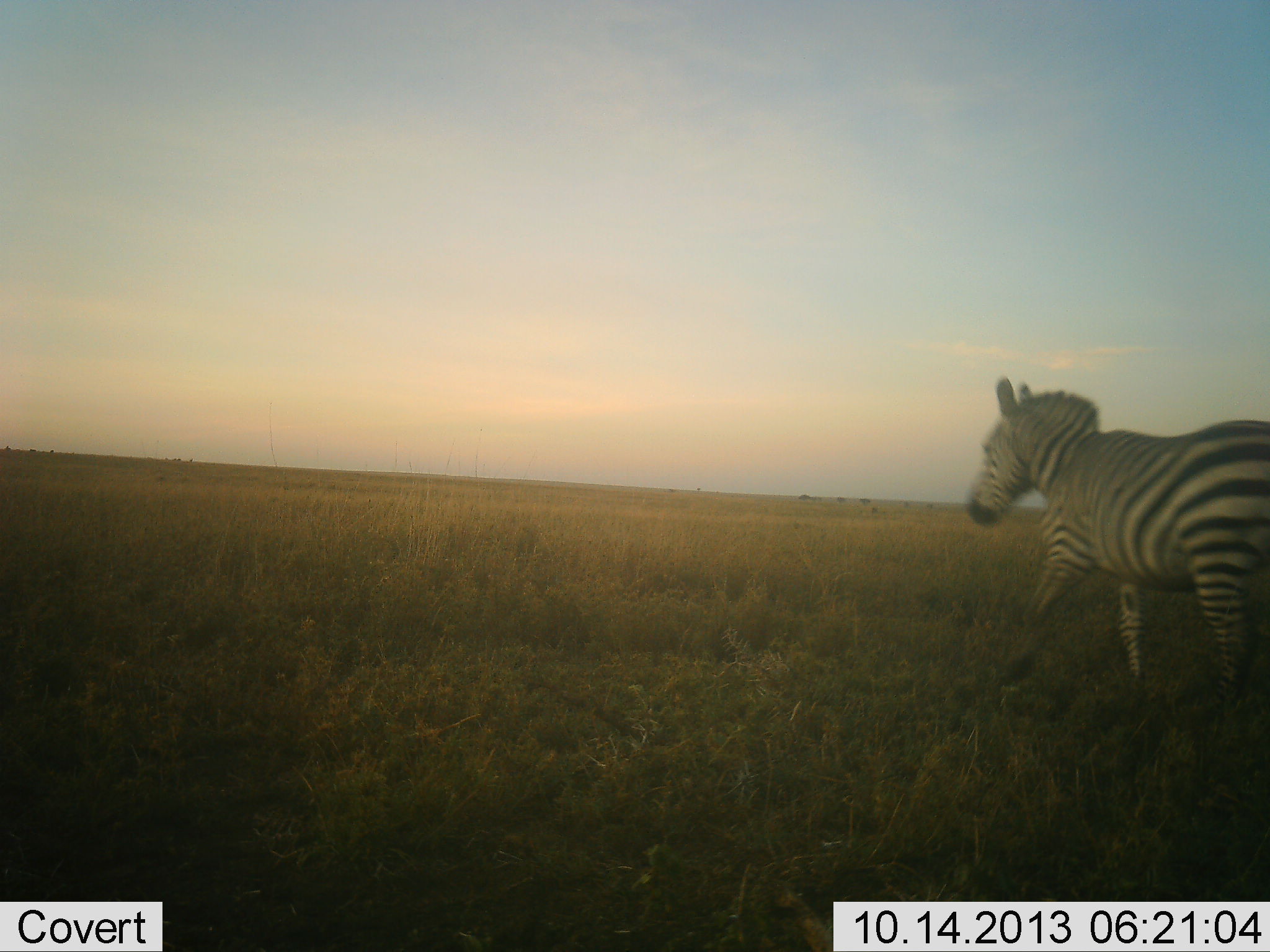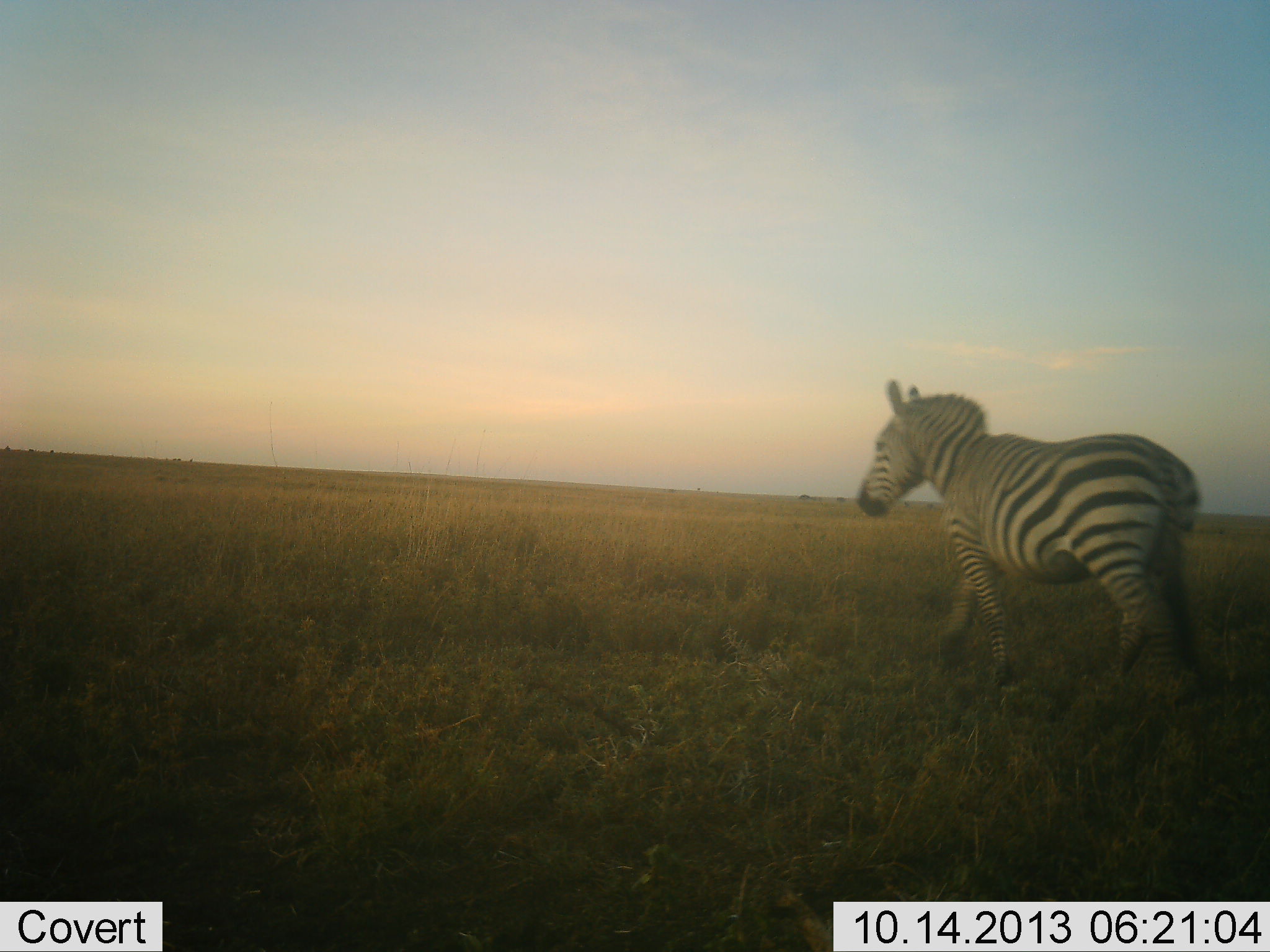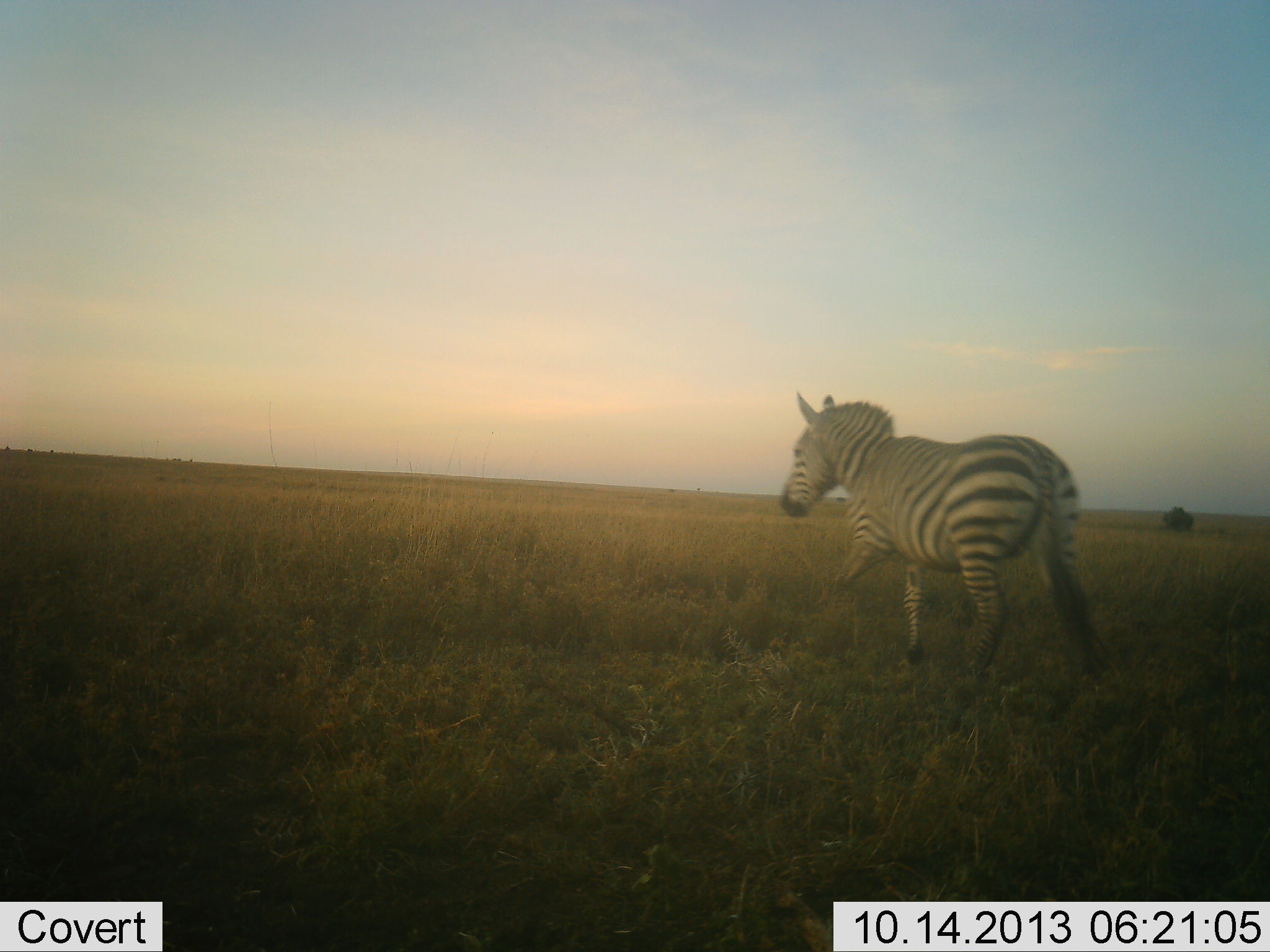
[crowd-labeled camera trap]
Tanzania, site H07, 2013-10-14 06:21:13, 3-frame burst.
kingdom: Animalia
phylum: Chordata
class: Mammalia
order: Perissodactyla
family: Equidae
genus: Equus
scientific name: Equus quagga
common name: plains zebra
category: zebra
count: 1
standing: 6%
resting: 0%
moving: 100%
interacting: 0%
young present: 0%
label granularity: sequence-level